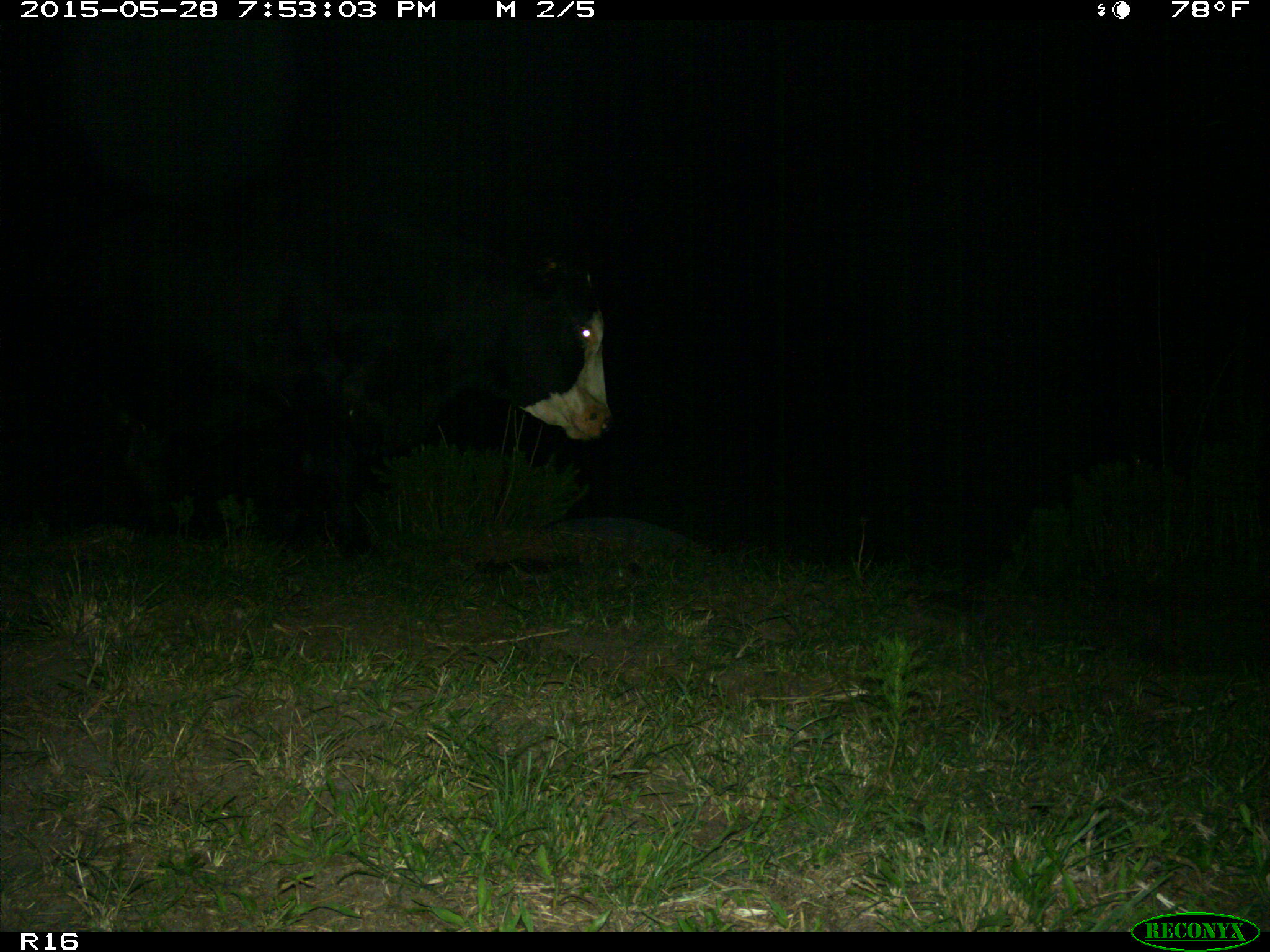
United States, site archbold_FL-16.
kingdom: Animalia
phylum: Chordata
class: Mammalia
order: Artiodactyla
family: Bovidae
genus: Bos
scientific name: Bos taurus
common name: domestic cow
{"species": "Bos taurus (domestic cow)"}